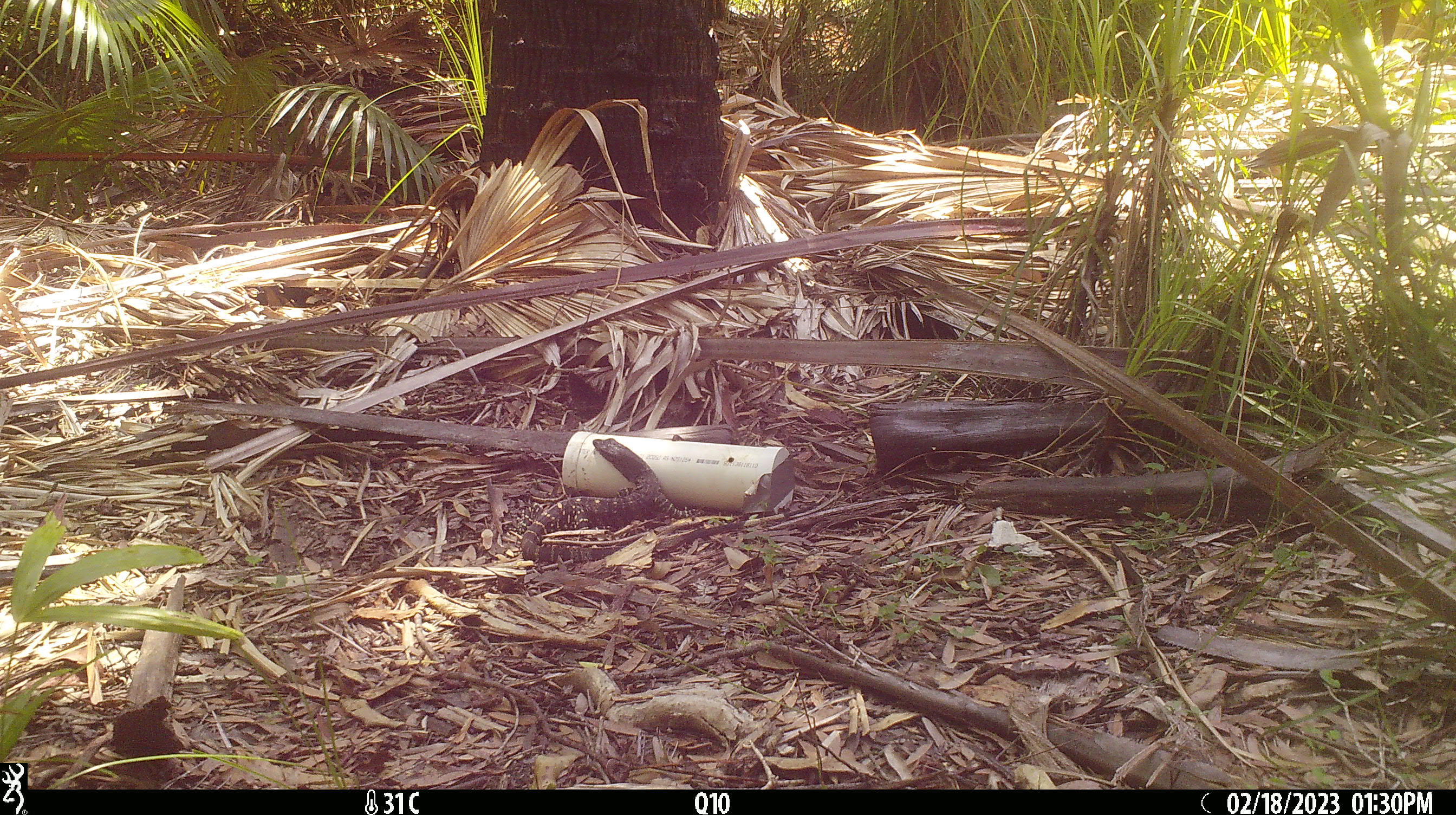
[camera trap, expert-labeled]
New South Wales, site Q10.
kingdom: Animalia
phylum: Chordata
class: Reptilia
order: Squamata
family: Varanidae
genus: Varanus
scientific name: Varanus varius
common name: lace monitor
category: goanna